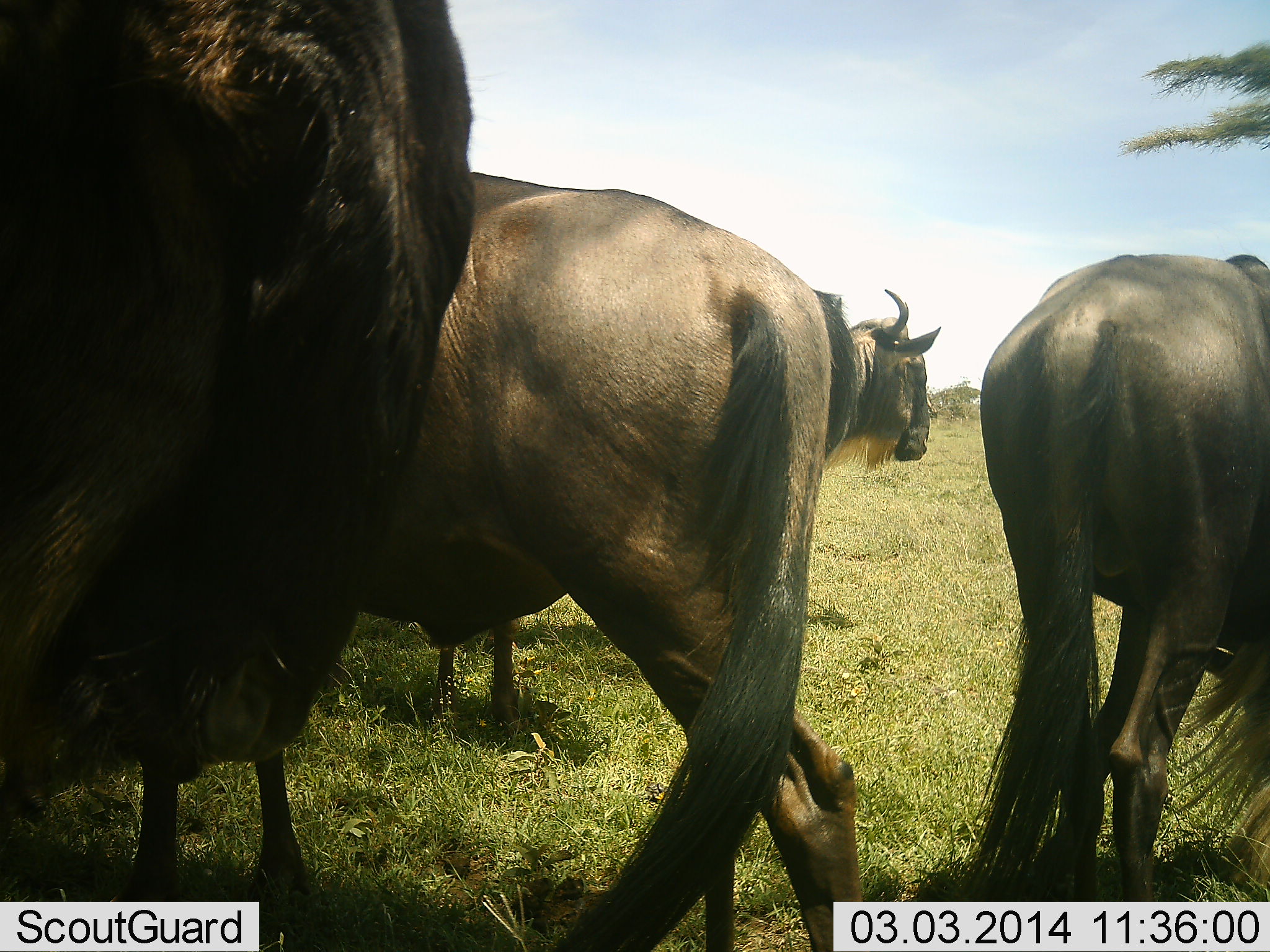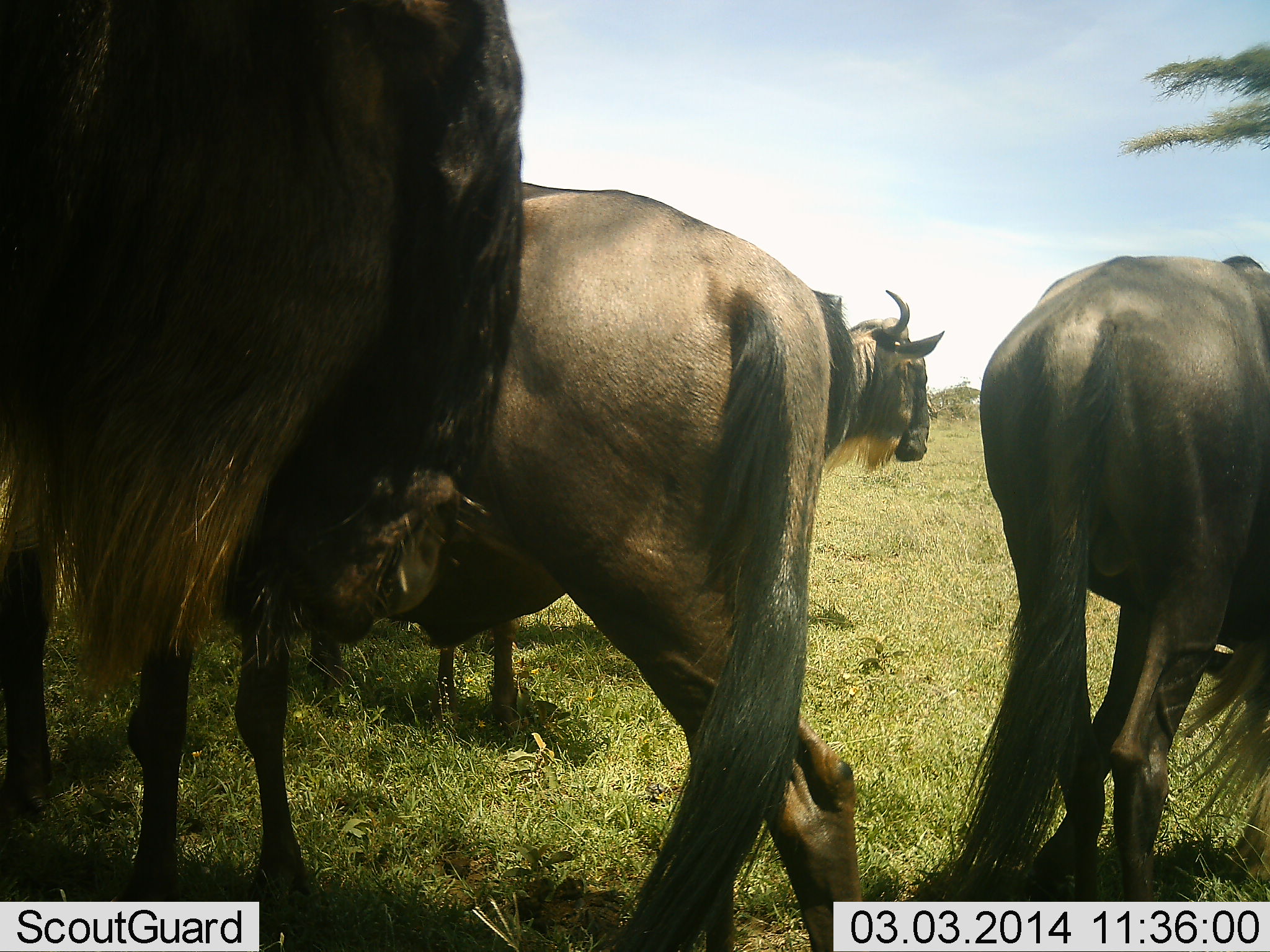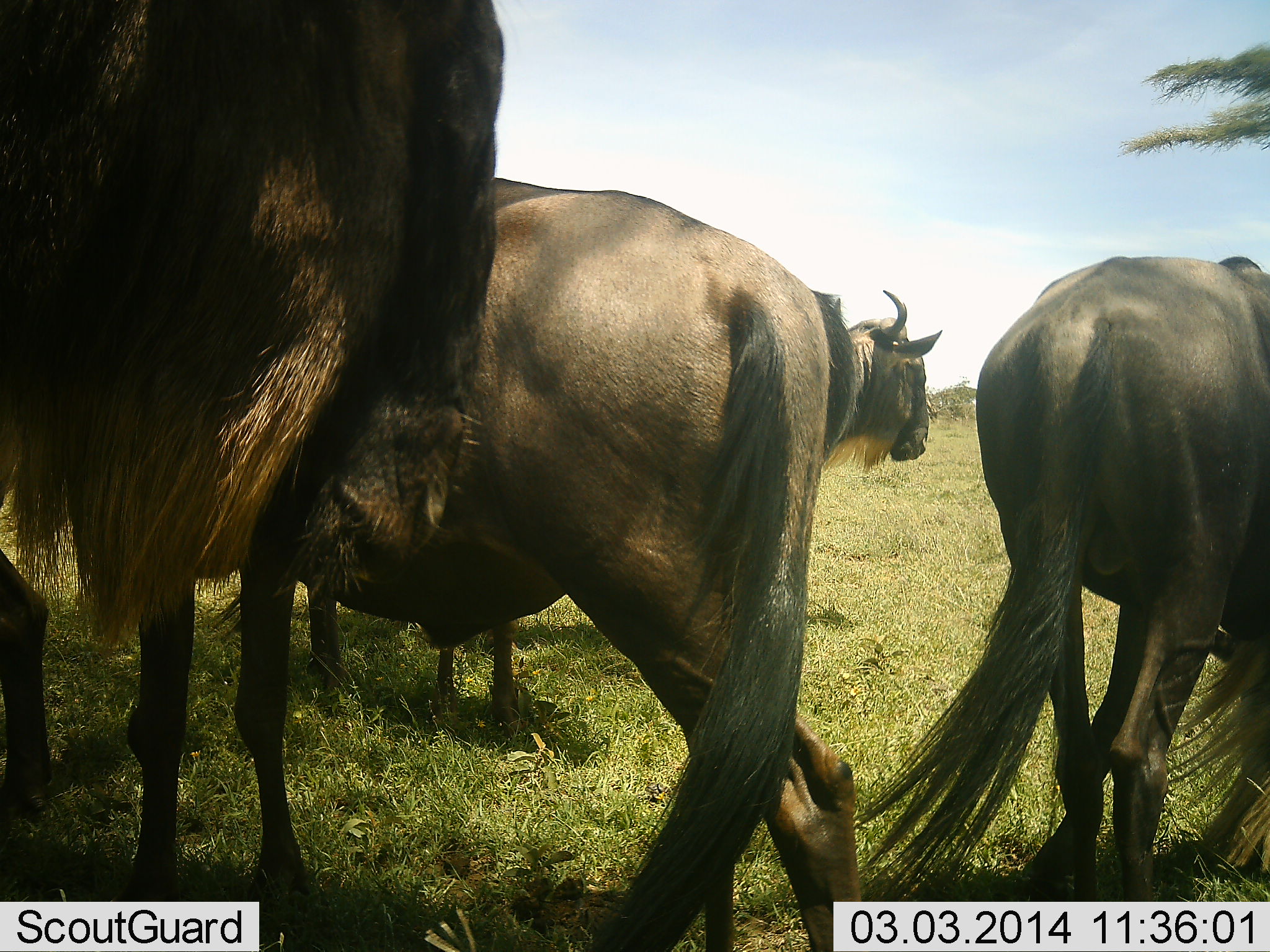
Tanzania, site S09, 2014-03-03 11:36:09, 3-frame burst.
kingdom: Animalia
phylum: Chordata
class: Mammalia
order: Artiodactyla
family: Bovidae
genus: Connochaetes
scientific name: Connochaetes taurinus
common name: blue wildebeest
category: wildebeest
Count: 5.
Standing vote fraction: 90%.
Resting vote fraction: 20%.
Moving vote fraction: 0%.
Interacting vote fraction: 0%.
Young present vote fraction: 0%.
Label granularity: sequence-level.